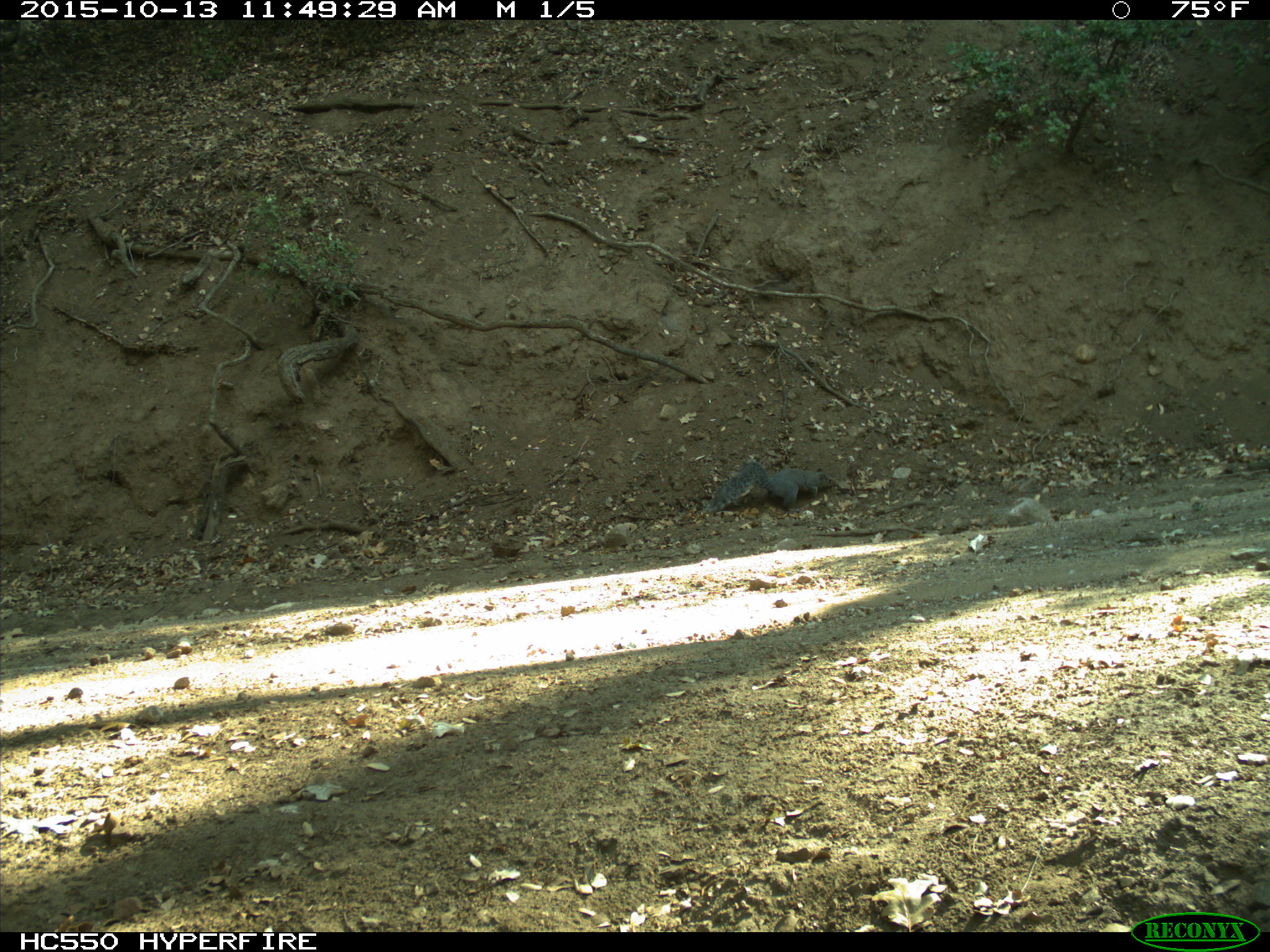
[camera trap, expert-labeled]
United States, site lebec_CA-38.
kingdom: Animalia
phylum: Chordata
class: Mammalia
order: Rodentia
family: Sciuridae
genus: Sciurus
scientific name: Sciurus carolinensis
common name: eastern gray squirrel